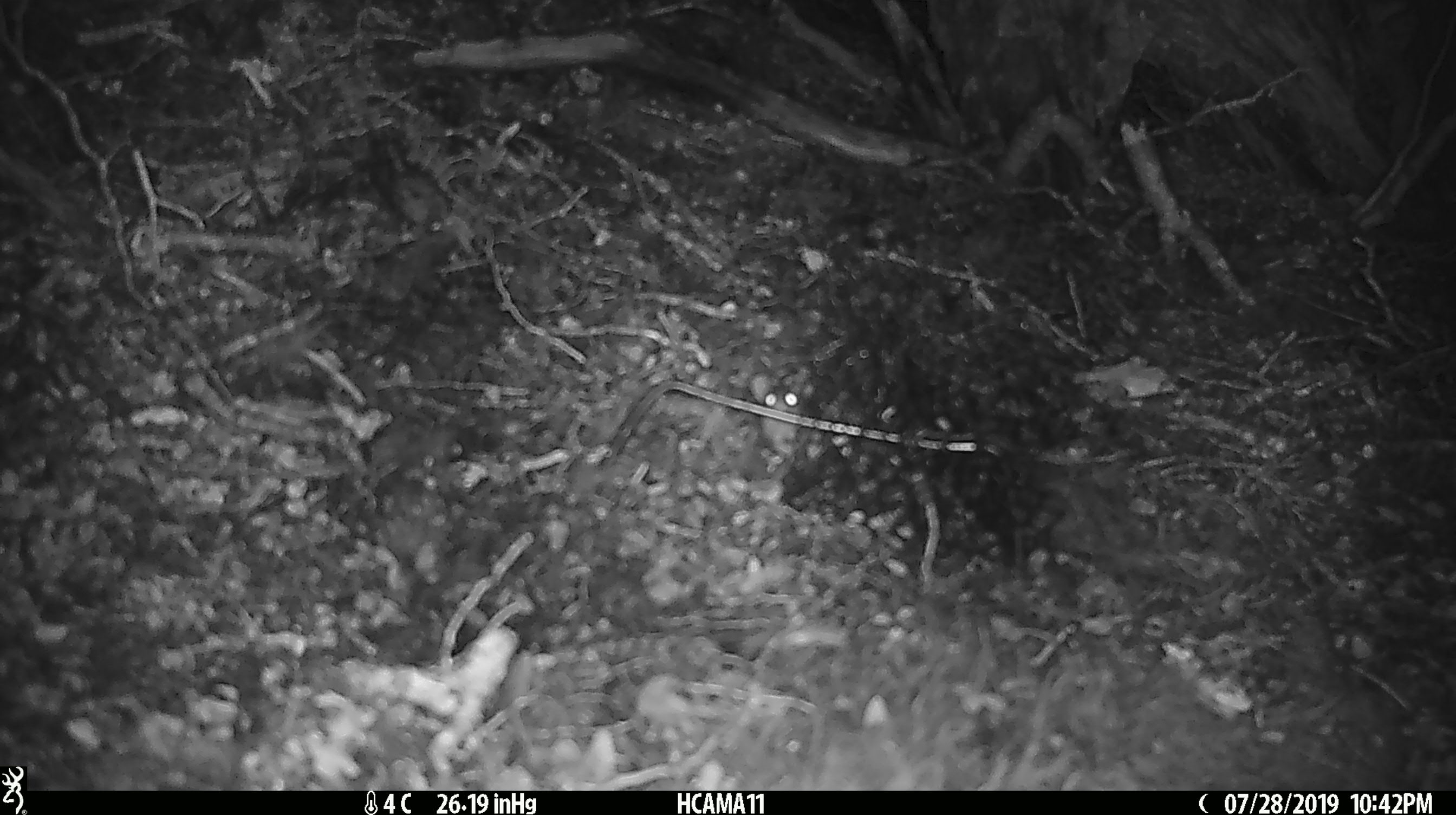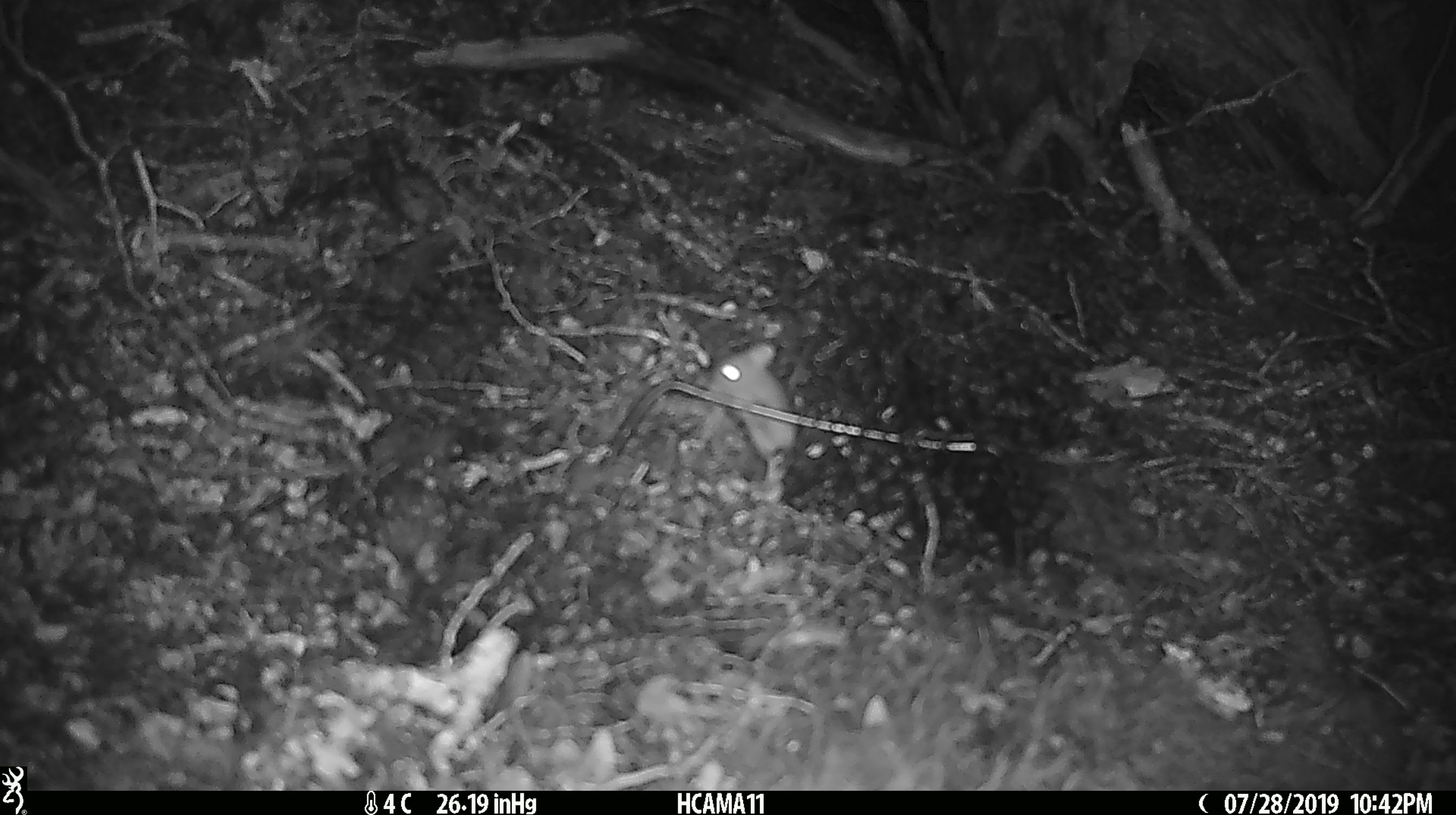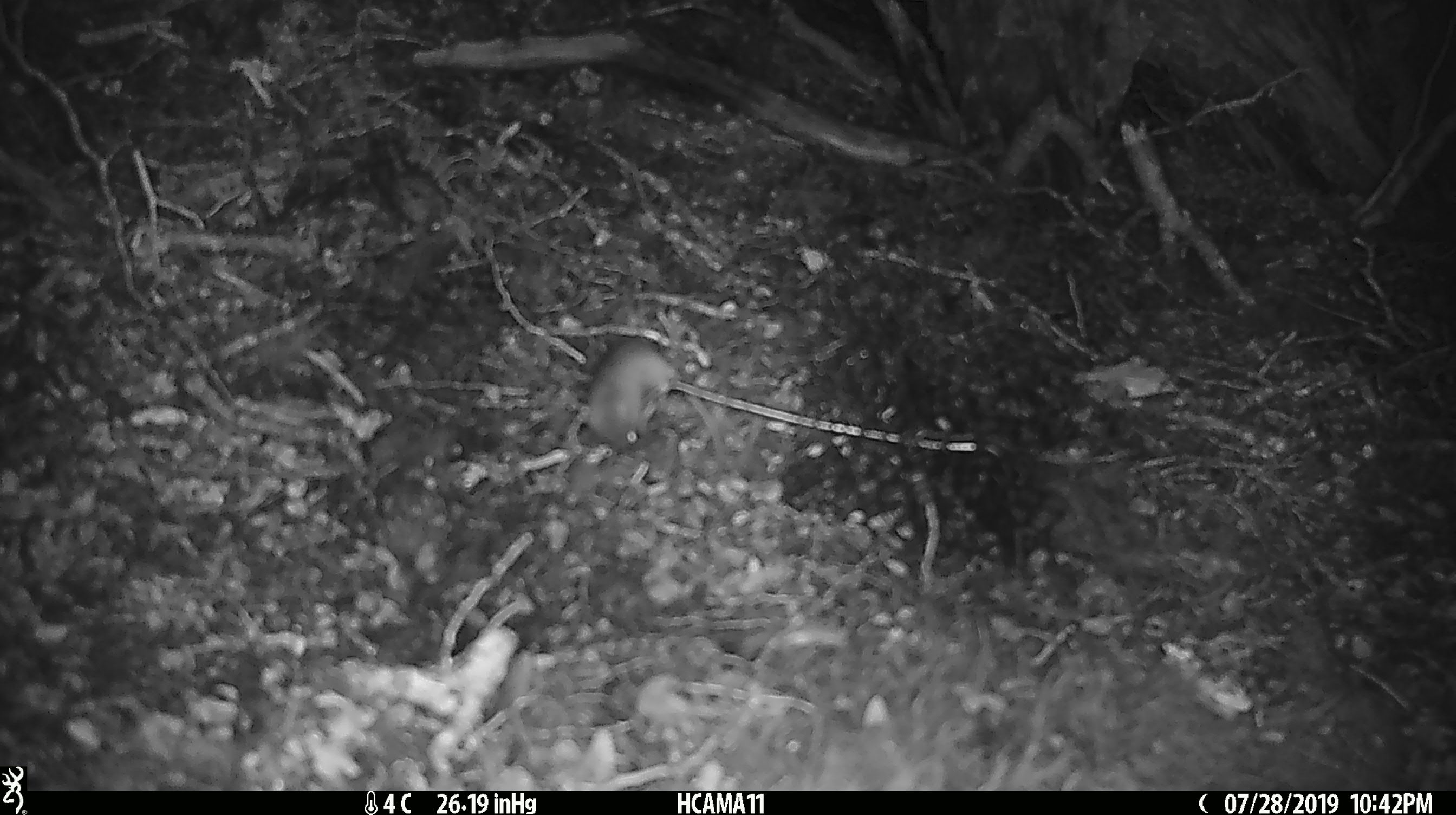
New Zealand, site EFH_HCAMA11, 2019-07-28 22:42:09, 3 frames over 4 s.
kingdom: Animalia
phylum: Chordata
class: Mammalia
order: Rodentia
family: Muridae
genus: Mus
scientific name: Mus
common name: mouse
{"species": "mouse (Mus)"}